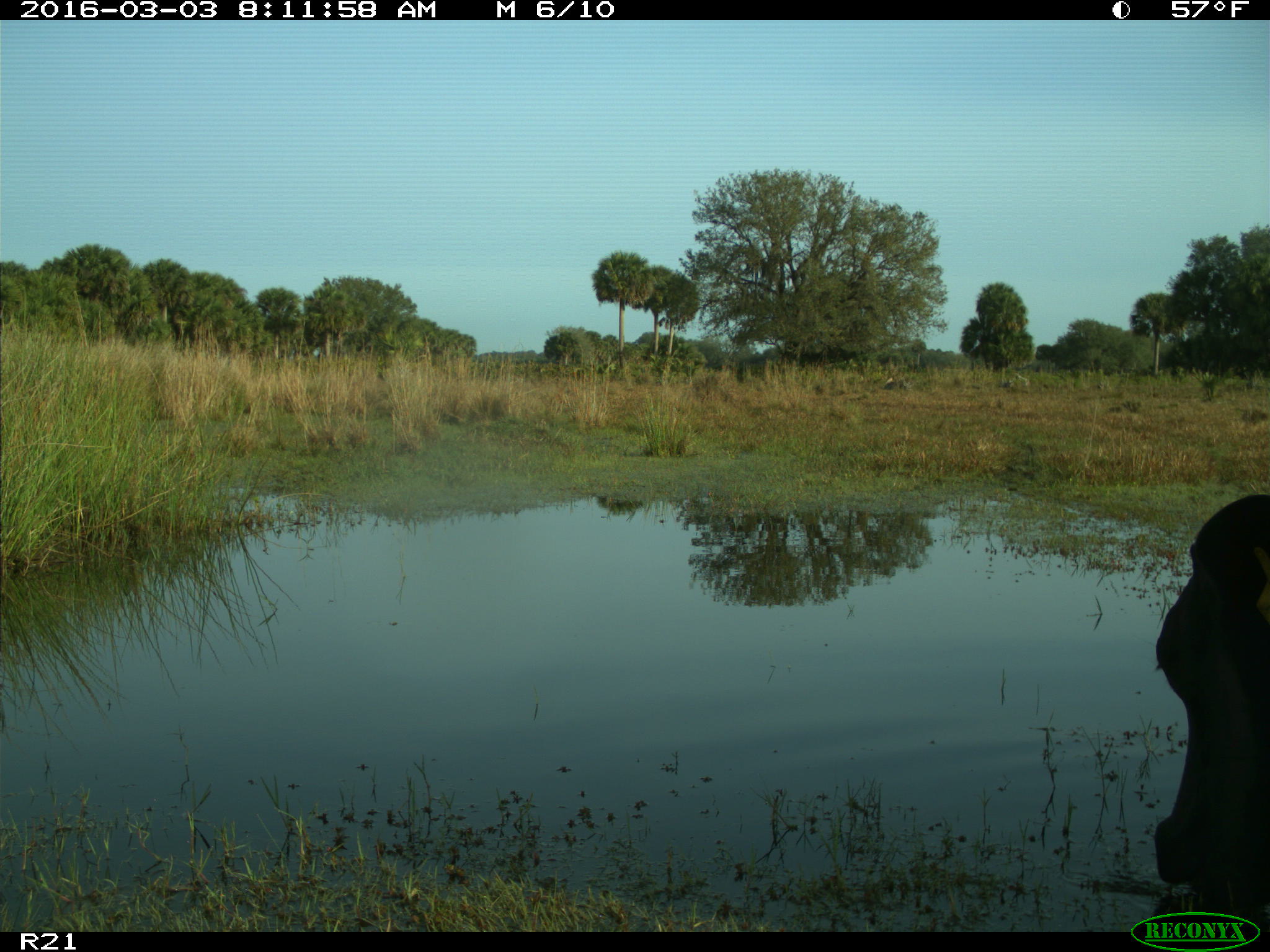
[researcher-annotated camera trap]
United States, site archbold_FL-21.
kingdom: Animalia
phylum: Chordata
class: Mammalia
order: Artiodactyla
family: Bovidae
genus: Bos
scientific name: Bos taurus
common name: domestic cow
Bos taurus (domestic cow).